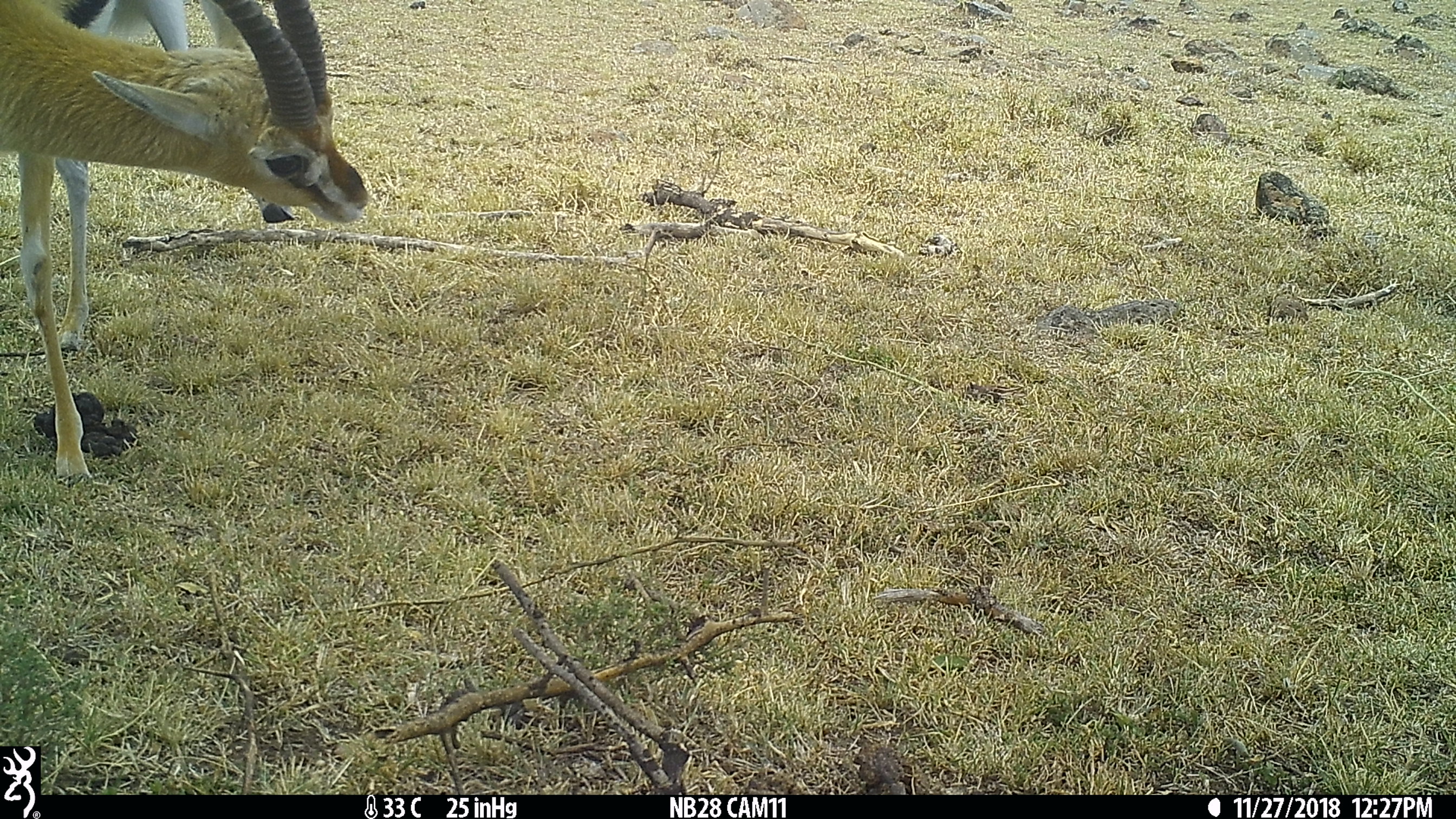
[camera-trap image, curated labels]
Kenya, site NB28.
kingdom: Animalia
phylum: Chordata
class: Mammalia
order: Artiodactyla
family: Bovidae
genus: Eudorcas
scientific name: Eudorcas thomsonii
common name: thomon's gazelle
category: gazelle thomsons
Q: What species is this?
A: Gazelle thomsons (thomon's gazelle) (Eudorcas thomsonii).